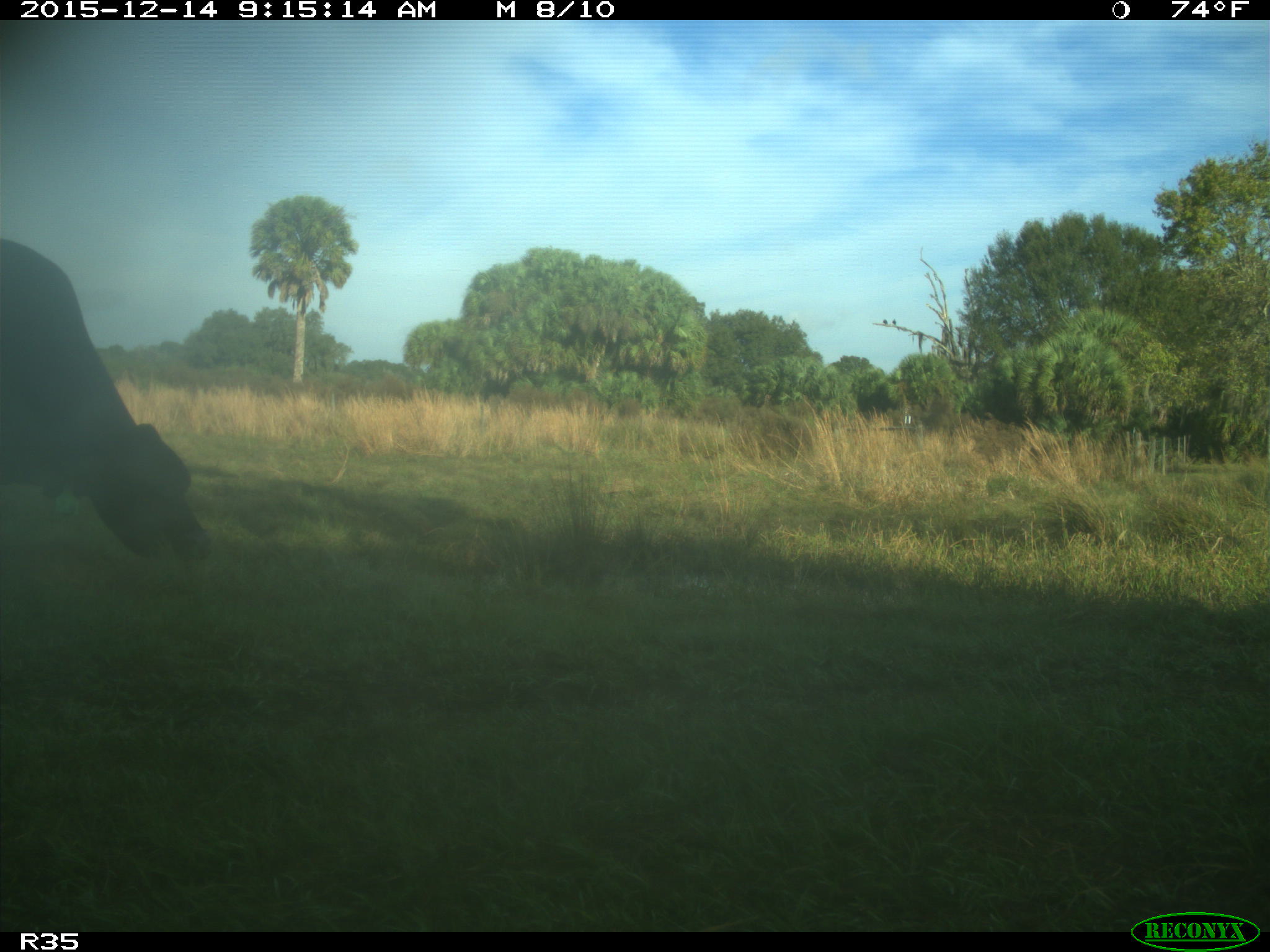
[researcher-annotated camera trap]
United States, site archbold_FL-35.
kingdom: Animalia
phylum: Chordata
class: Mammalia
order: Artiodactyla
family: Bovidae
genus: Bos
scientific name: Bos taurus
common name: domestic cow